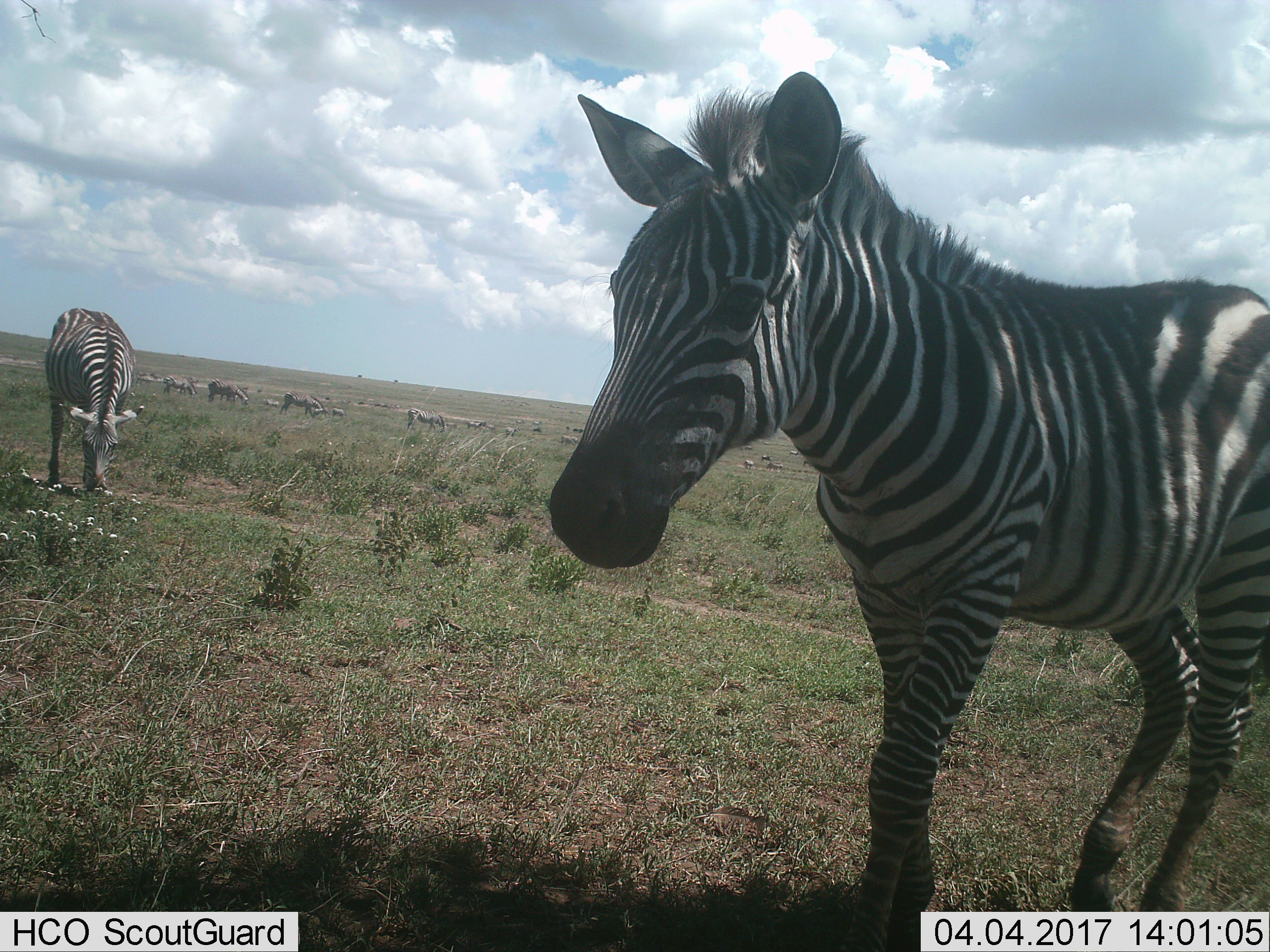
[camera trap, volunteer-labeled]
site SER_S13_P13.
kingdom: Animalia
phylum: Chordata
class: Mammalia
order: Perissodactyla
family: Equidae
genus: Equus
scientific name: Equus quagga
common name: plains zebra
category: zebraplains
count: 11-50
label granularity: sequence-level